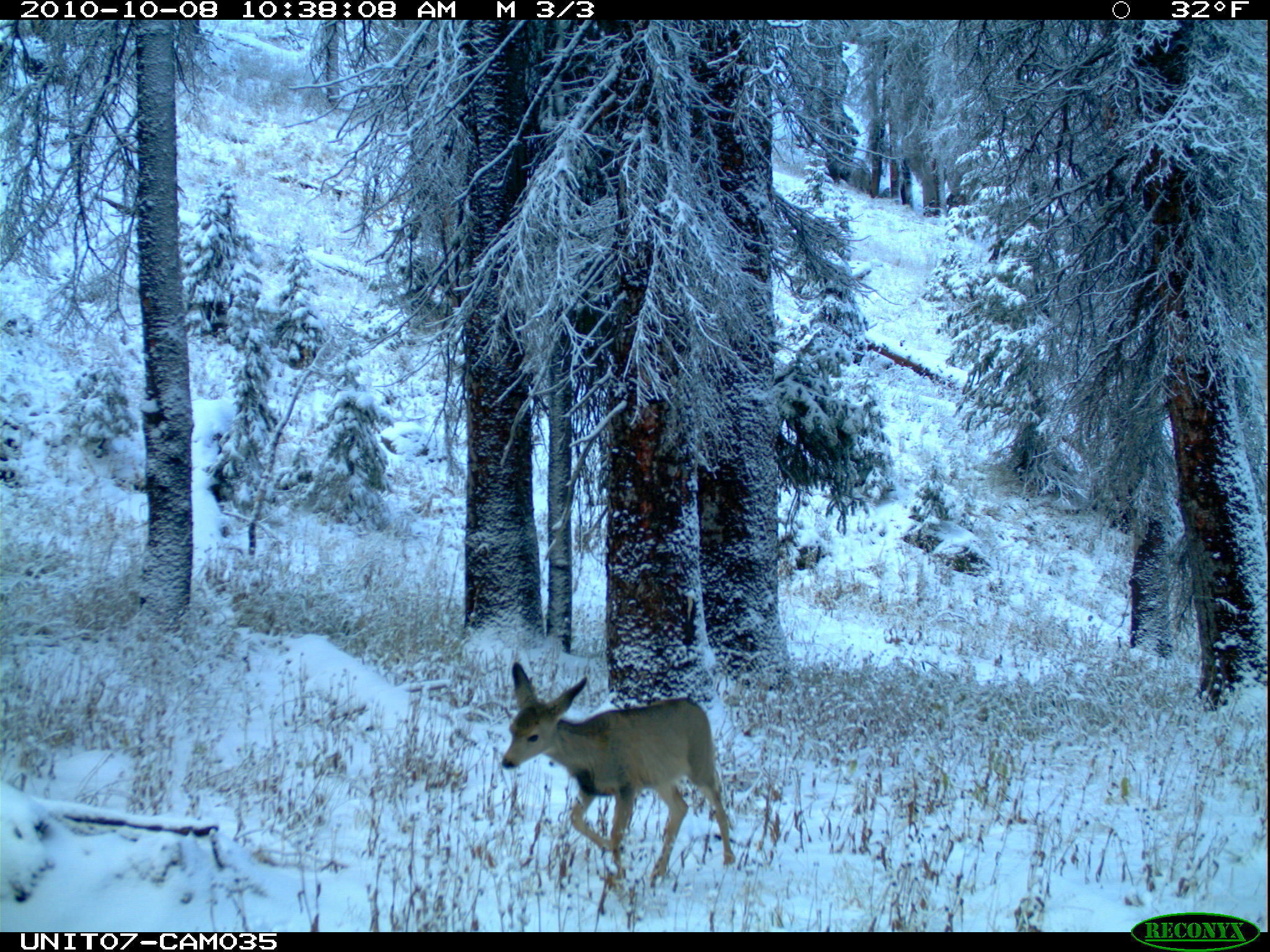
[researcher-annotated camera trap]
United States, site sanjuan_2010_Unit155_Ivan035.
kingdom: Animalia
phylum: Chordata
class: Mammalia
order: Artiodactyla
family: Cervidae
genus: Odocoileus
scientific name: Odocoileus hemionus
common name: mule deer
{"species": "Odocoileus hemionus (mule deer)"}